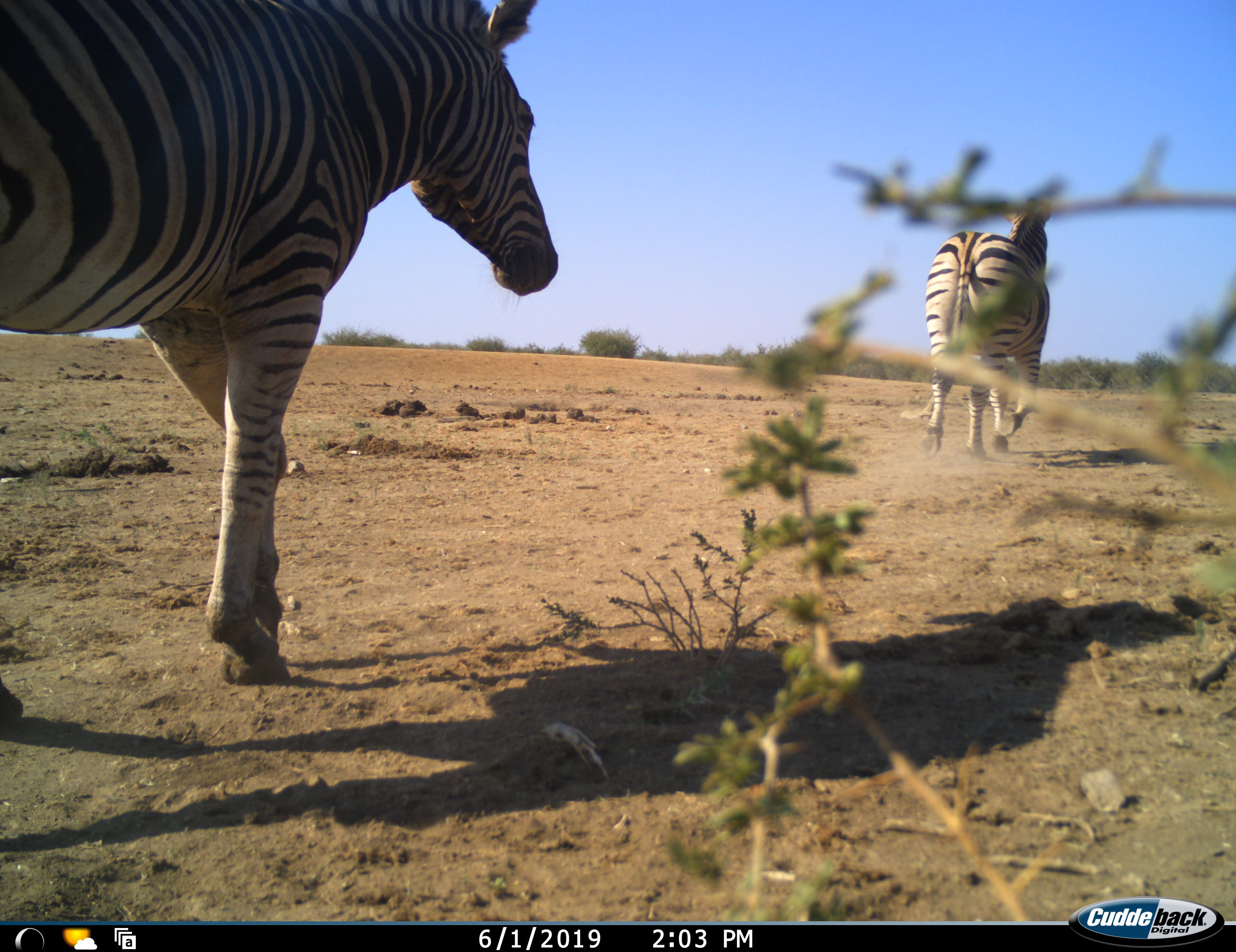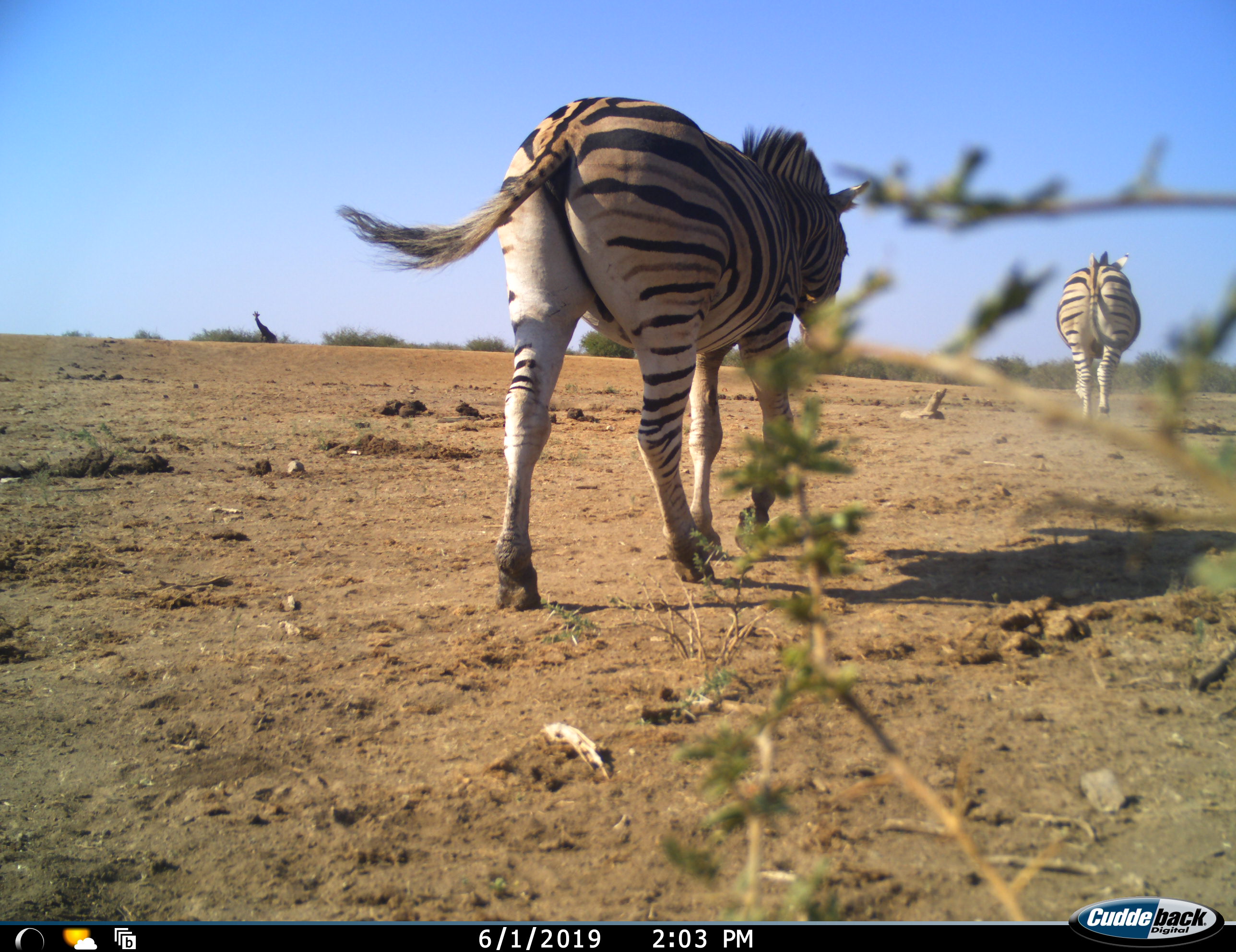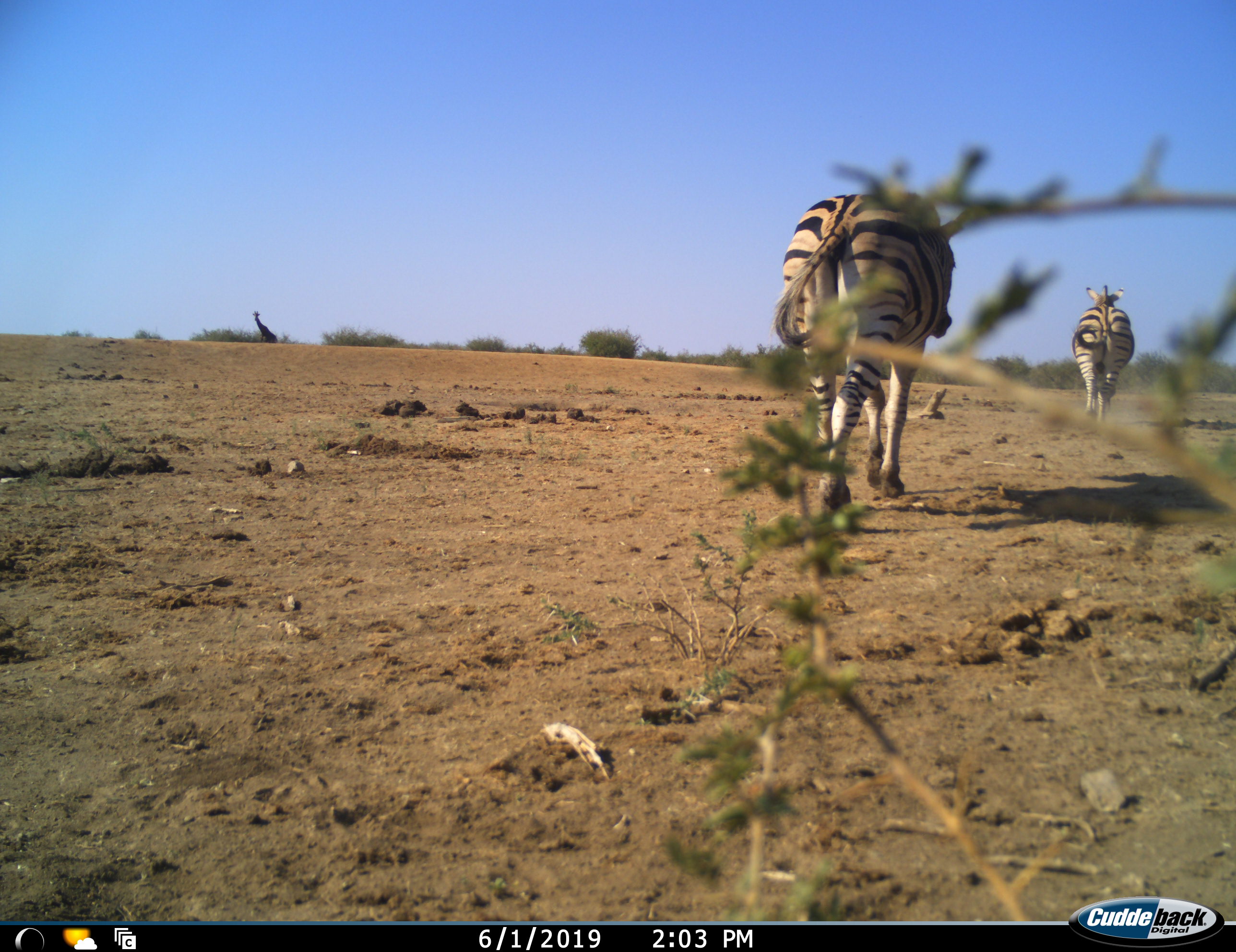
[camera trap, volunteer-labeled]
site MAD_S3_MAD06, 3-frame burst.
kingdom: Animalia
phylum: Chordata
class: Mammalia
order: Perissodactyla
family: Equidae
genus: Equus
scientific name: Equus quagga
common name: plains zebra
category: zebraplains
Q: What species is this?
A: Zebraplains (plains zebra) (Equus quagga).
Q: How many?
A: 2.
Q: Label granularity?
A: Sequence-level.